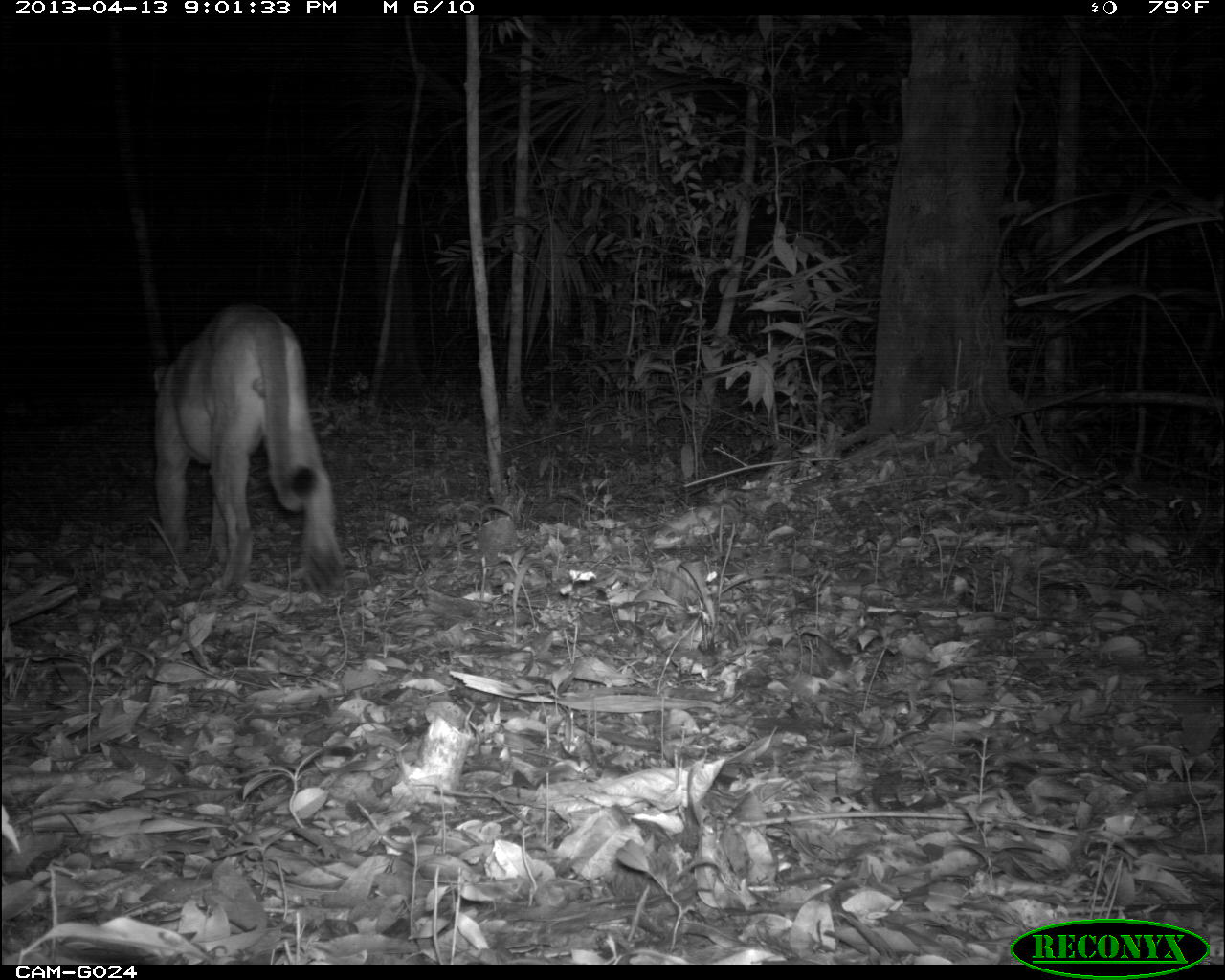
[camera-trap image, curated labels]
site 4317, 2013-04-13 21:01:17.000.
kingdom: Animalia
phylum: Chordata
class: Mammalia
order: Carnivora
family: Felidae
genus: Puma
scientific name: Puma concolor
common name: mountain lion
Puma concolor (mountain lion), count 1, sex male.